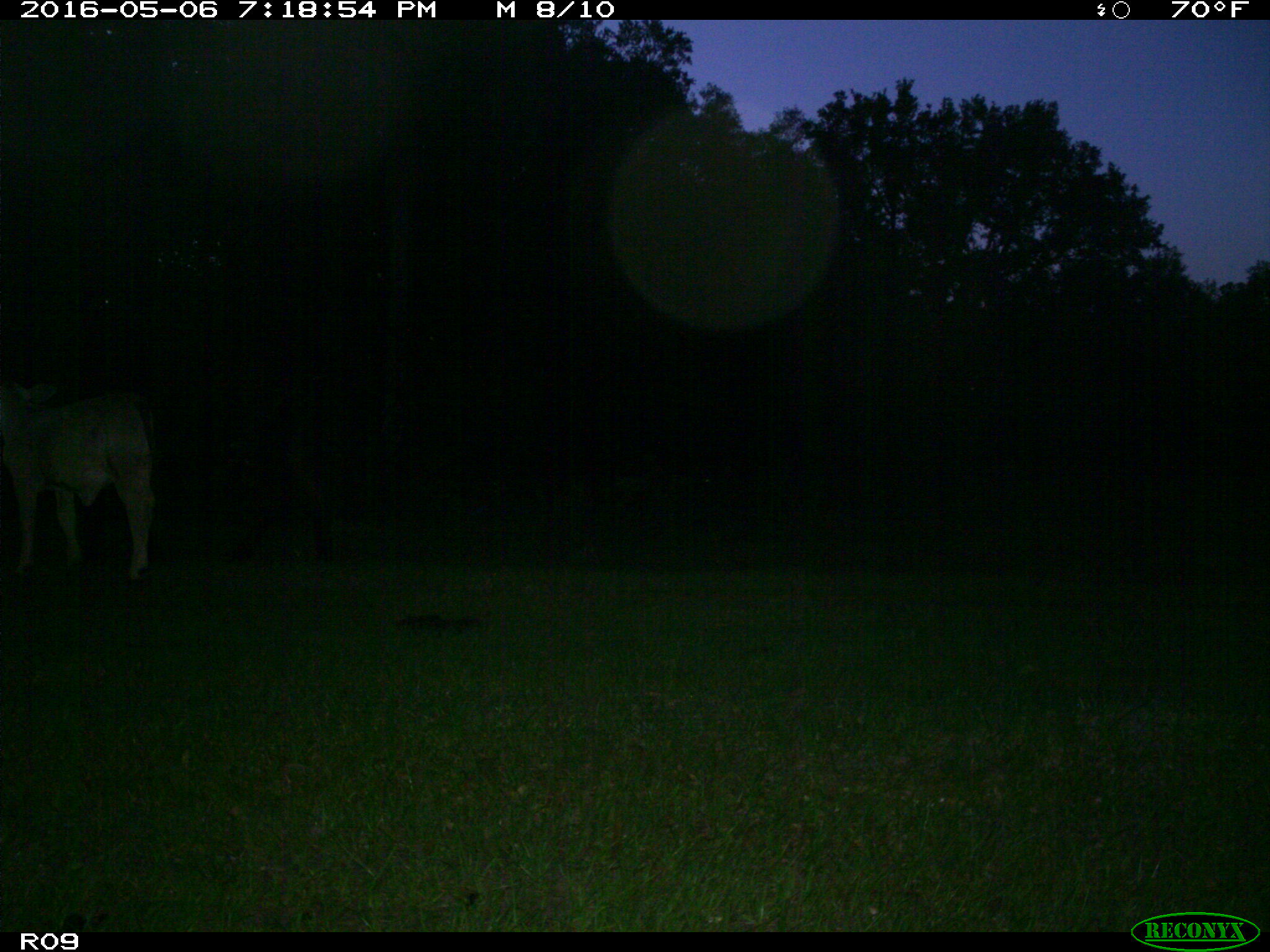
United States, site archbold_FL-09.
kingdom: Animalia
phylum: Chordata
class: Mammalia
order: Artiodactyla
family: Bovidae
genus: Bos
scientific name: Bos taurus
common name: domestic cow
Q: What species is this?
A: Bos taurus (domestic cow).